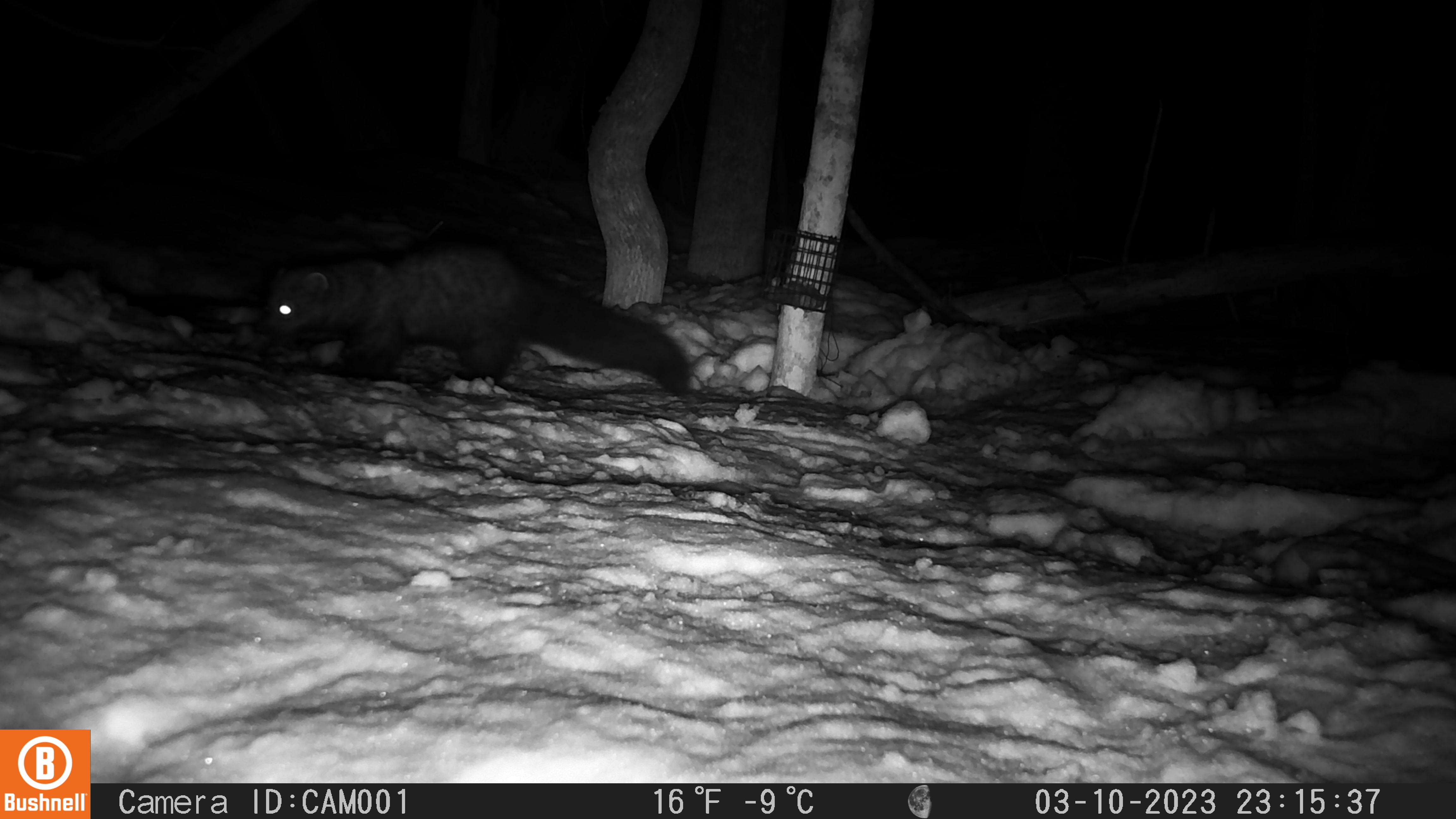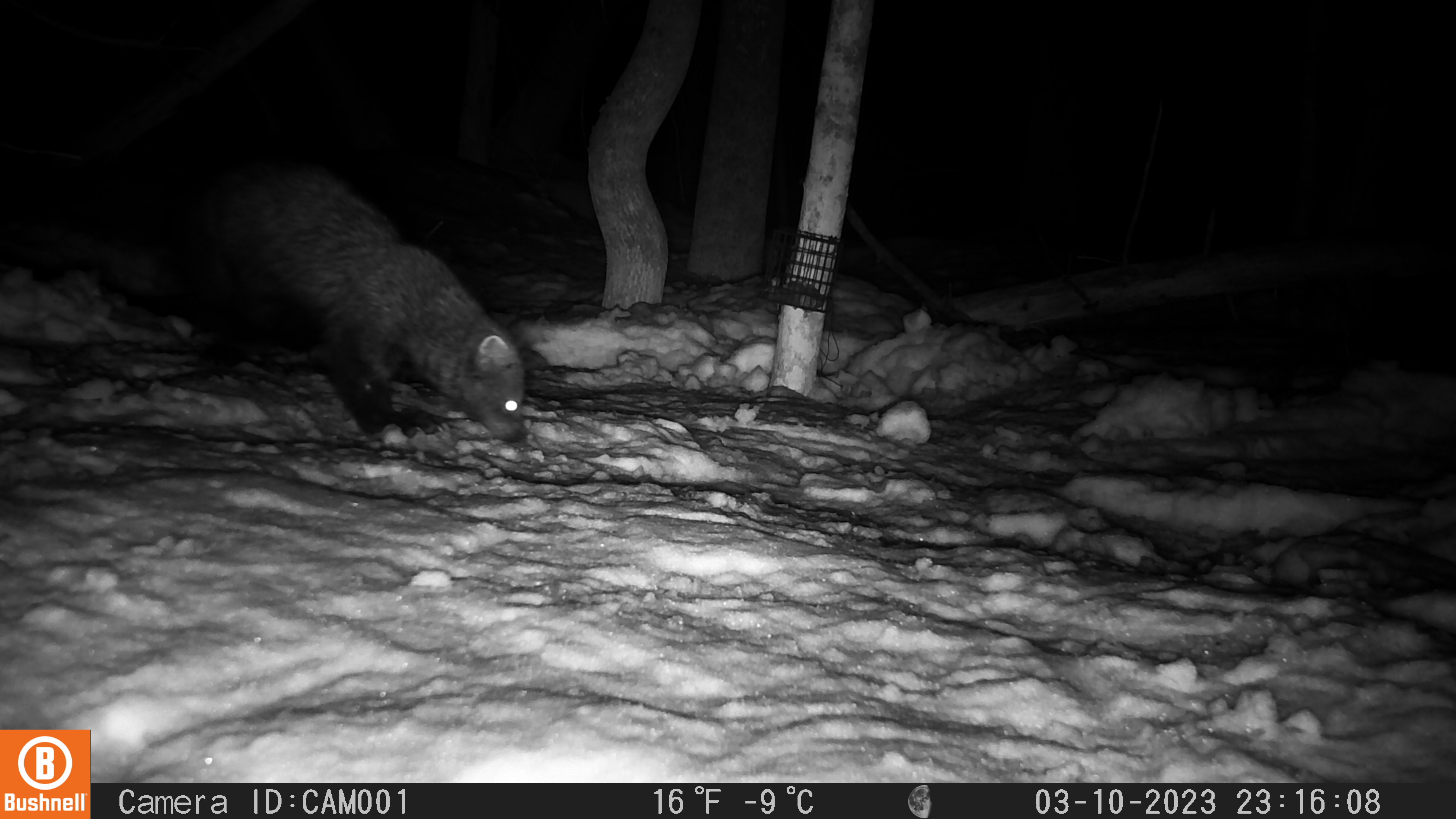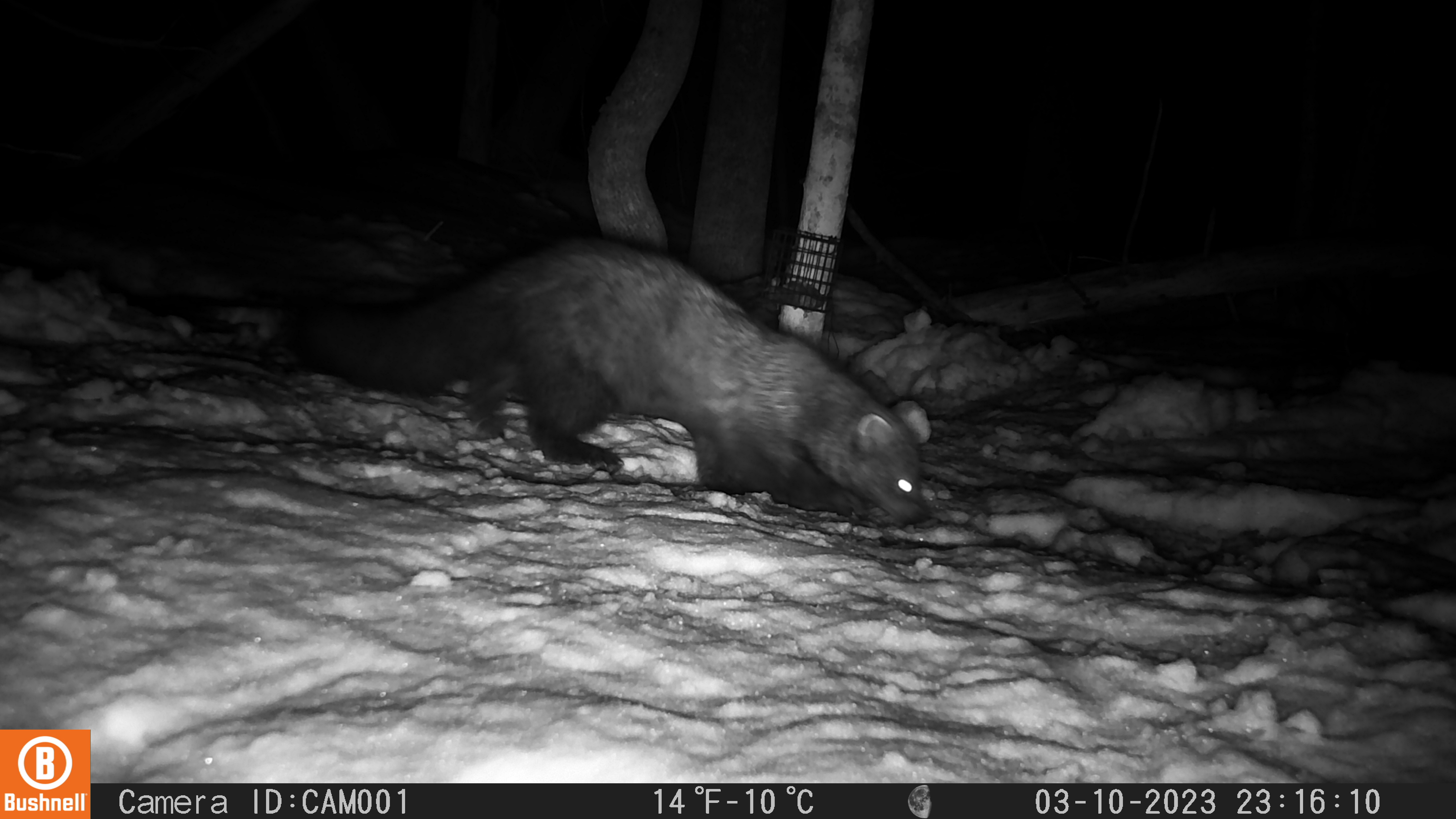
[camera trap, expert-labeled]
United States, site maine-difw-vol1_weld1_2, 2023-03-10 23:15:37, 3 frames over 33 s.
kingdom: Animalia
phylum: Chordata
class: Mammalia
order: Carnivora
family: Mustelidae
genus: Pekania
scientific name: Pekania pennanti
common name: fisher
Fisher (Pekania pennanti).